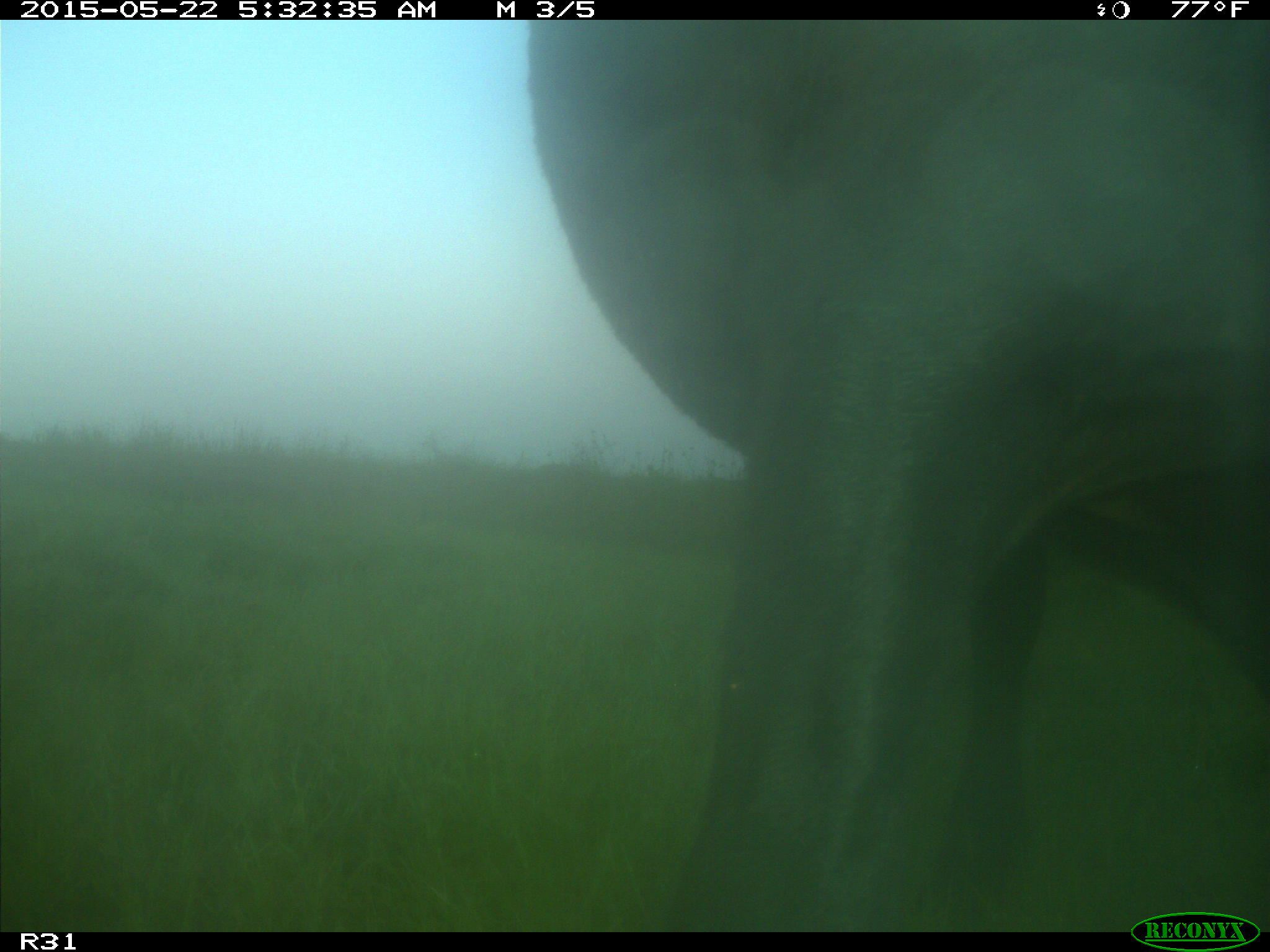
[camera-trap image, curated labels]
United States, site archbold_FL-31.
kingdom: Animalia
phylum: Chordata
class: Mammalia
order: Artiodactyla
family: Bovidae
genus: Bos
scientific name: Bos taurus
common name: domestic cow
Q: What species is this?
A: Bos taurus (domestic cow).